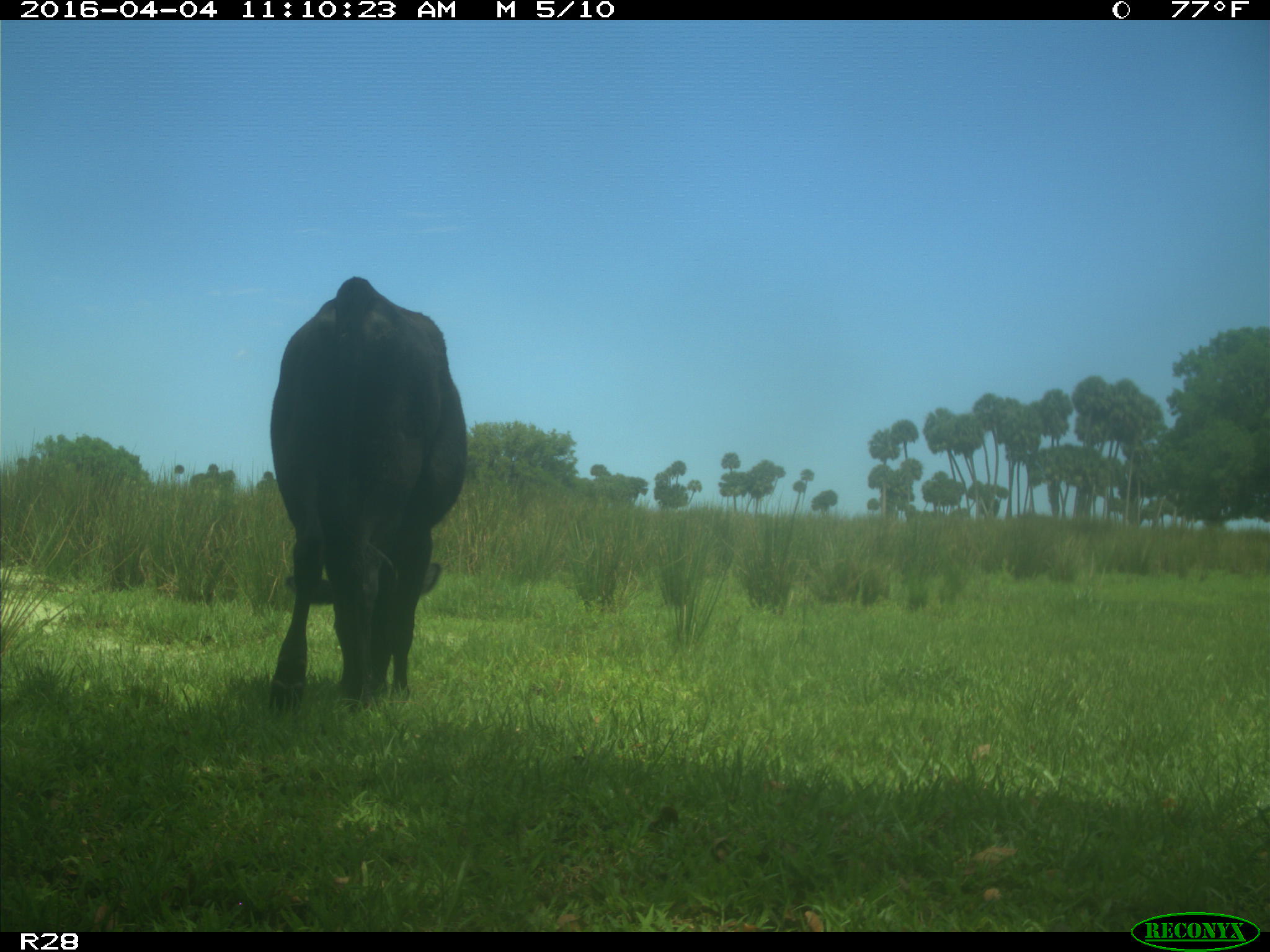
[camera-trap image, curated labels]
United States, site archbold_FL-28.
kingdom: Animalia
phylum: Chordata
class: Mammalia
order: Artiodactyla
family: Bovidae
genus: Bos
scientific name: Bos taurus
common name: domestic cow